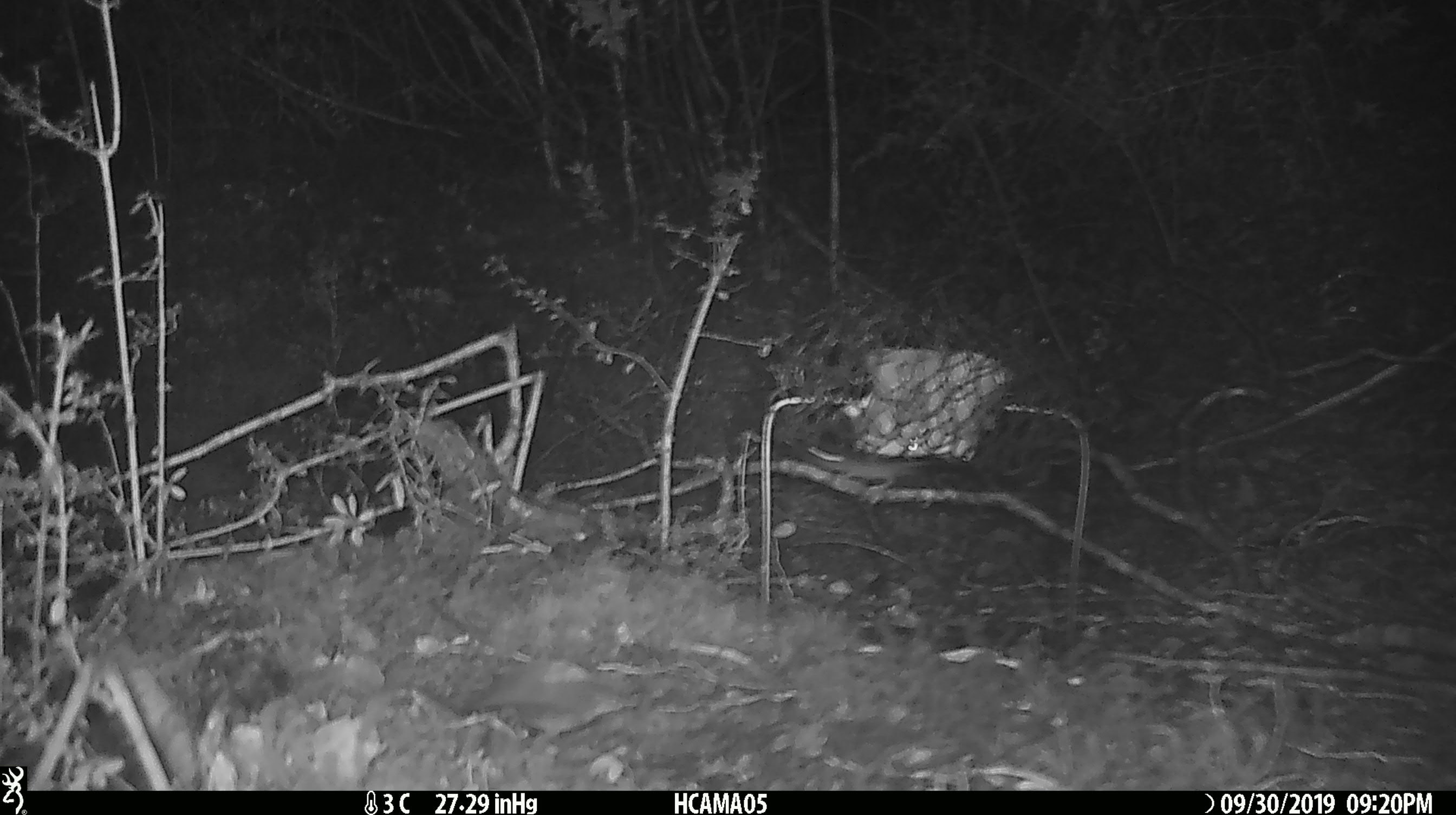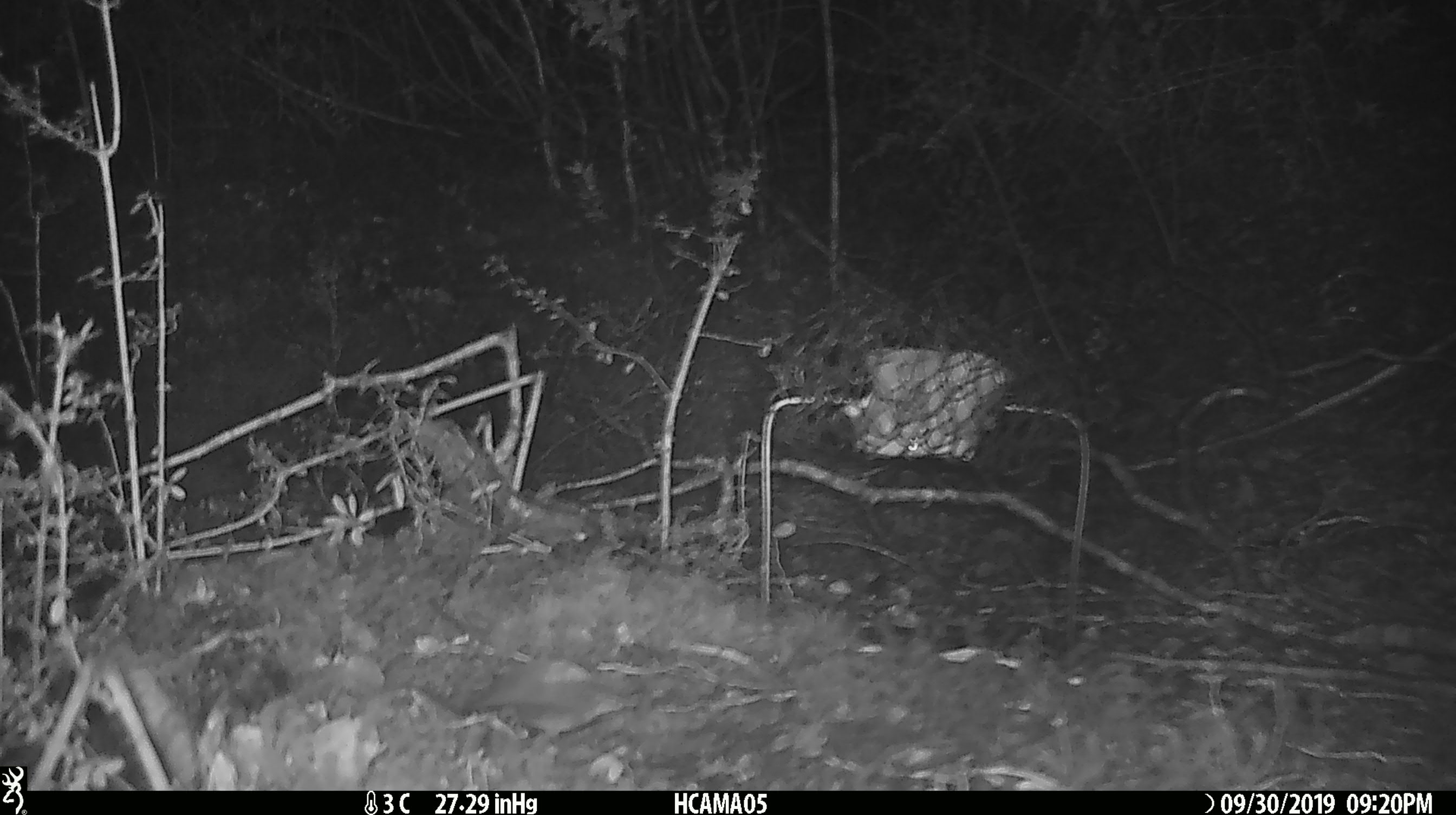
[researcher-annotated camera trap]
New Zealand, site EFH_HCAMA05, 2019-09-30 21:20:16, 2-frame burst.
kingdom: Animalia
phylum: Chordata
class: Mammalia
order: Rodentia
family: Muridae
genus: Mus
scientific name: Mus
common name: mouse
Mouse (Mus).